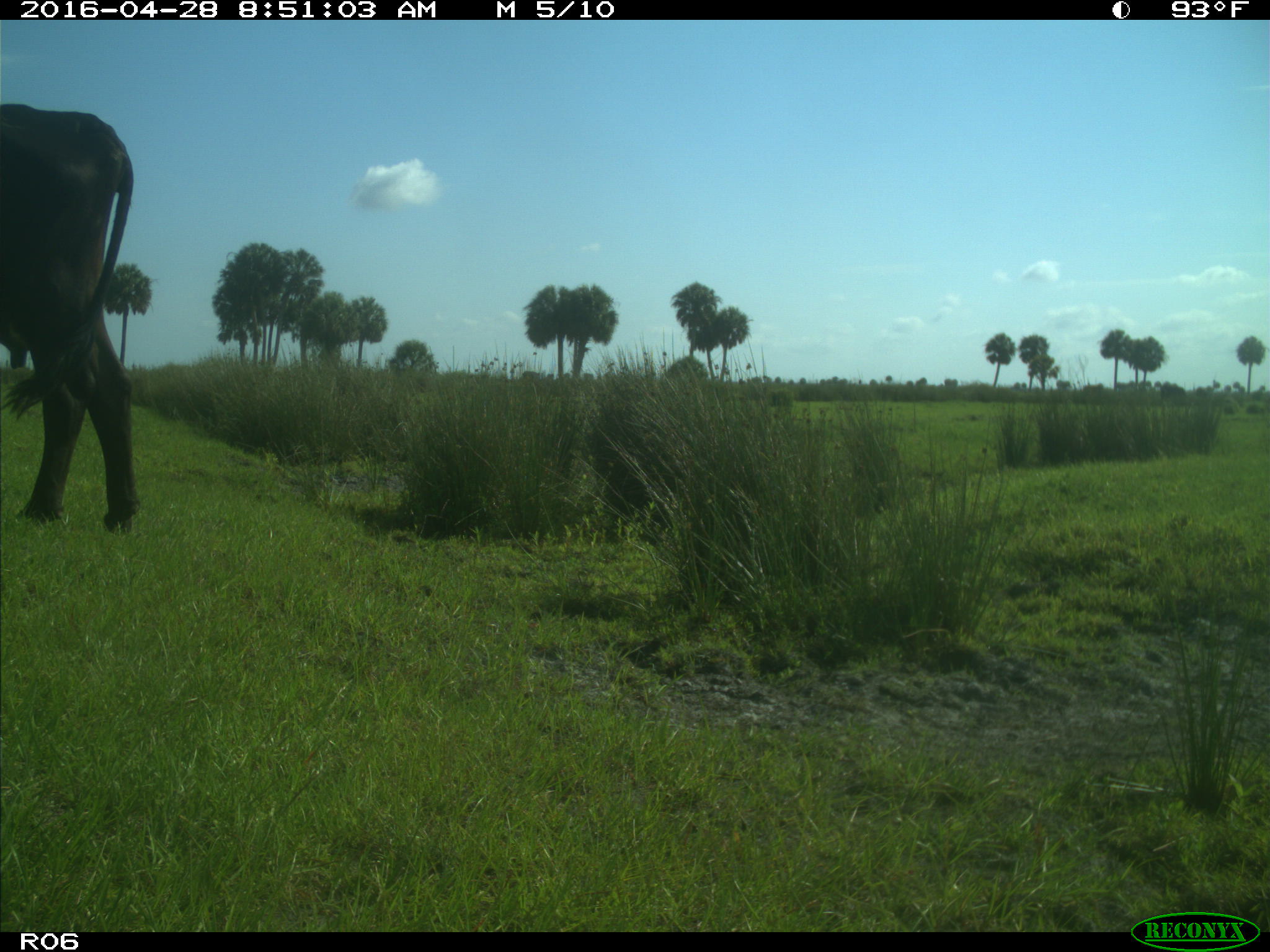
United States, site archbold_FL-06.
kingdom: Animalia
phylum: Chordata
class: Mammalia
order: Artiodactyla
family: Bovidae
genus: Bos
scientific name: Bos taurus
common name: domestic cow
Bos taurus (domestic cow).